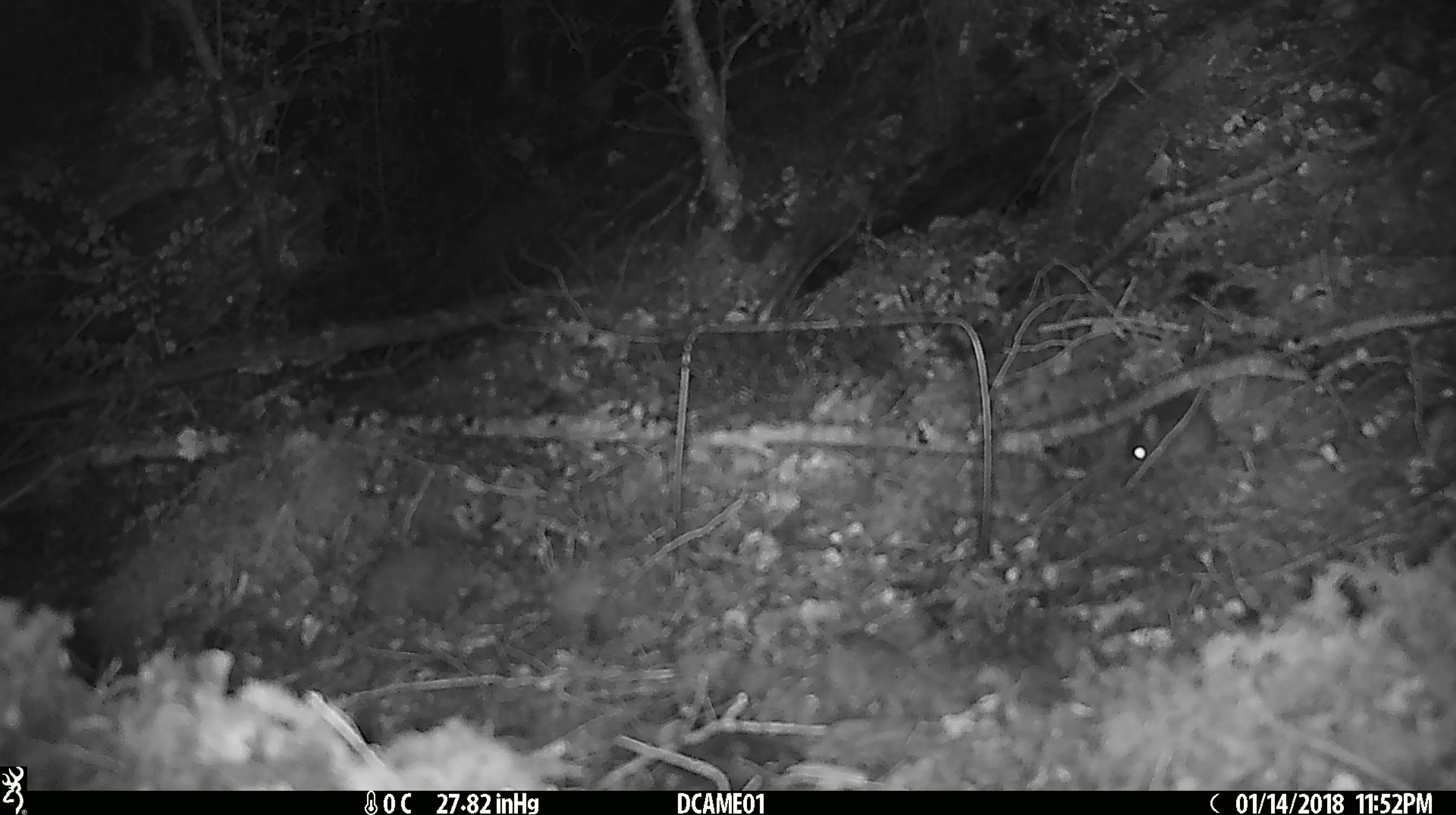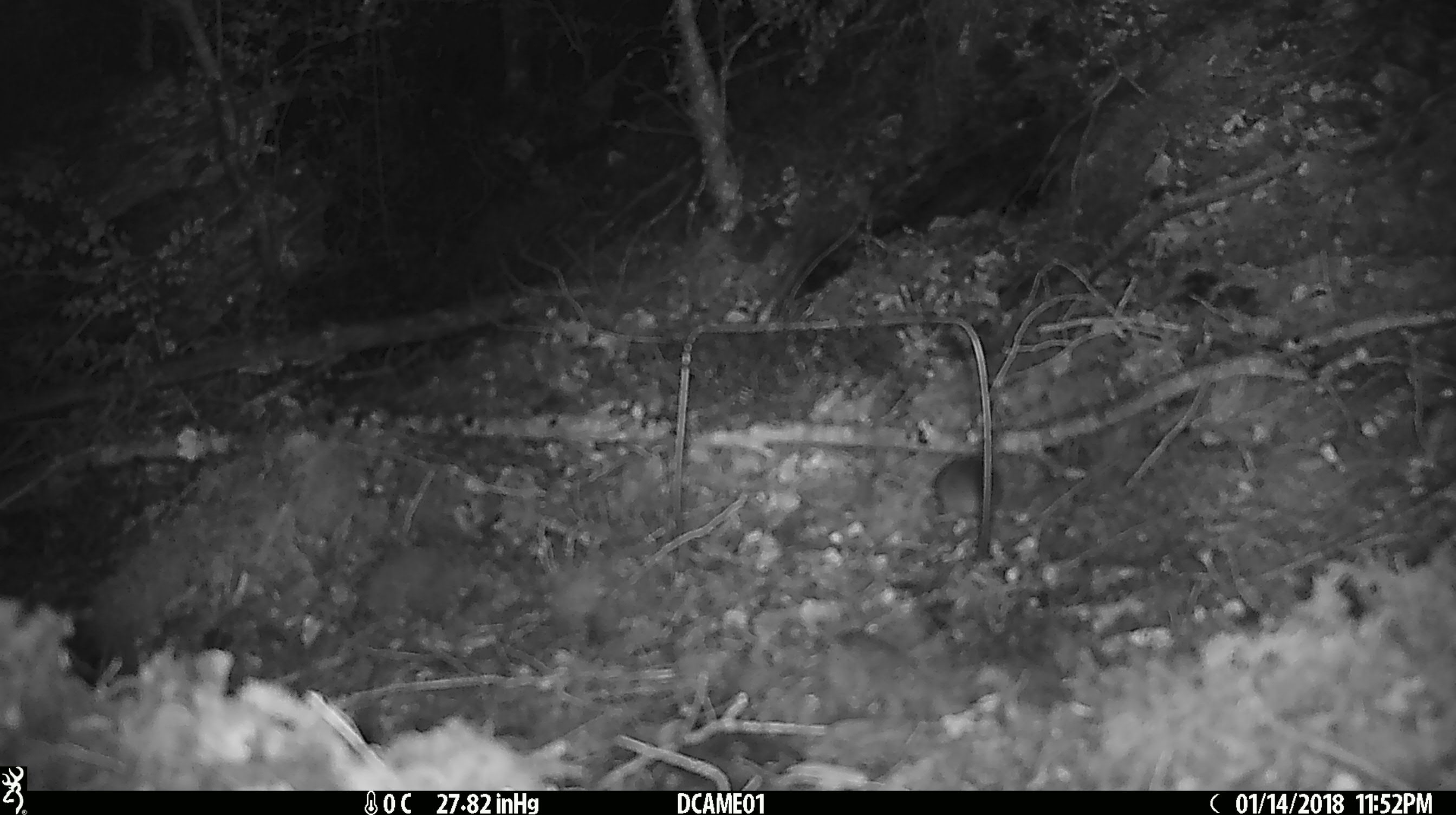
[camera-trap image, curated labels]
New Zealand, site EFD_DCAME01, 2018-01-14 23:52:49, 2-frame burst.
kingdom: Animalia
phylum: Chordata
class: Mammalia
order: Rodentia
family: Muridae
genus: Mus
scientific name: Mus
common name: mouse